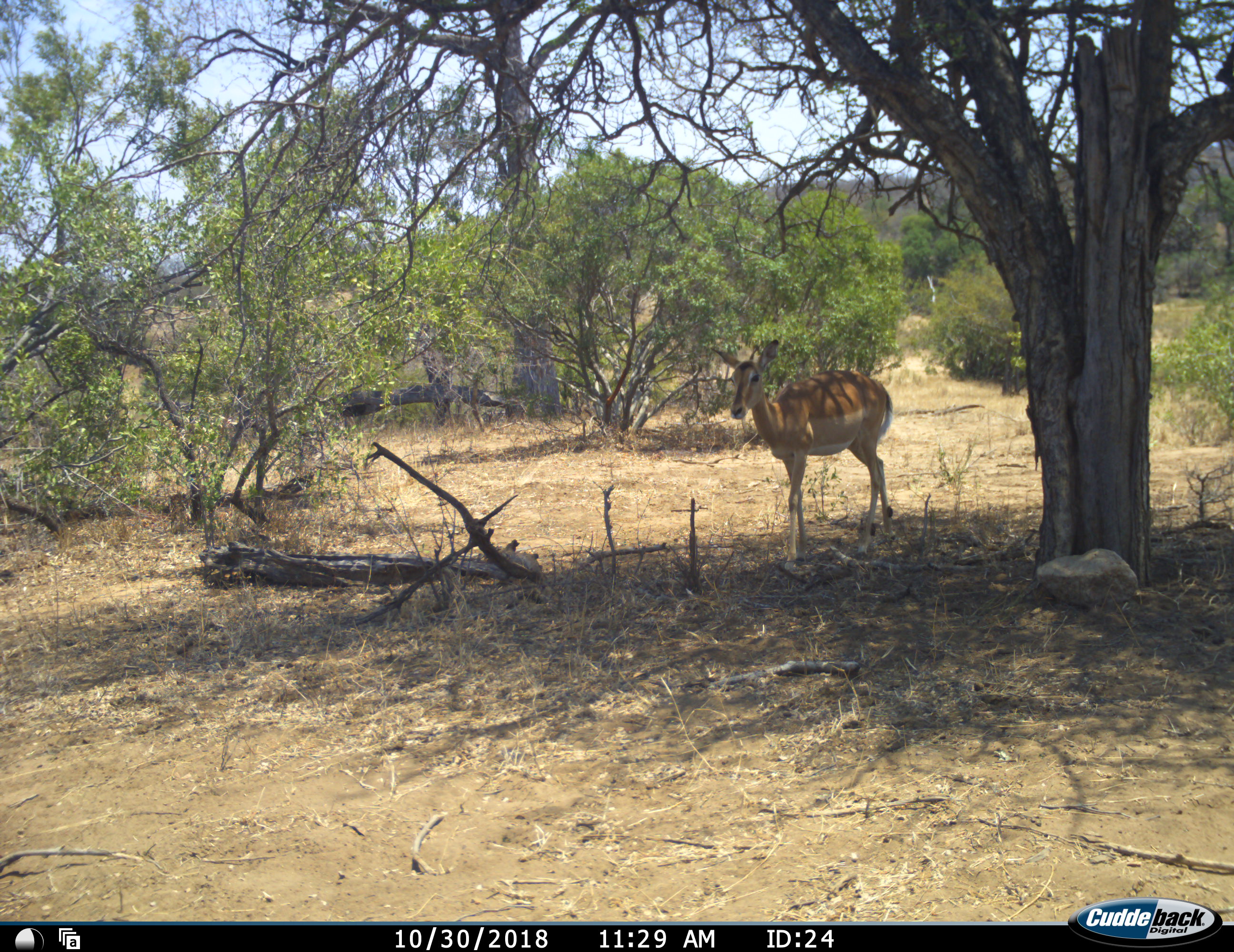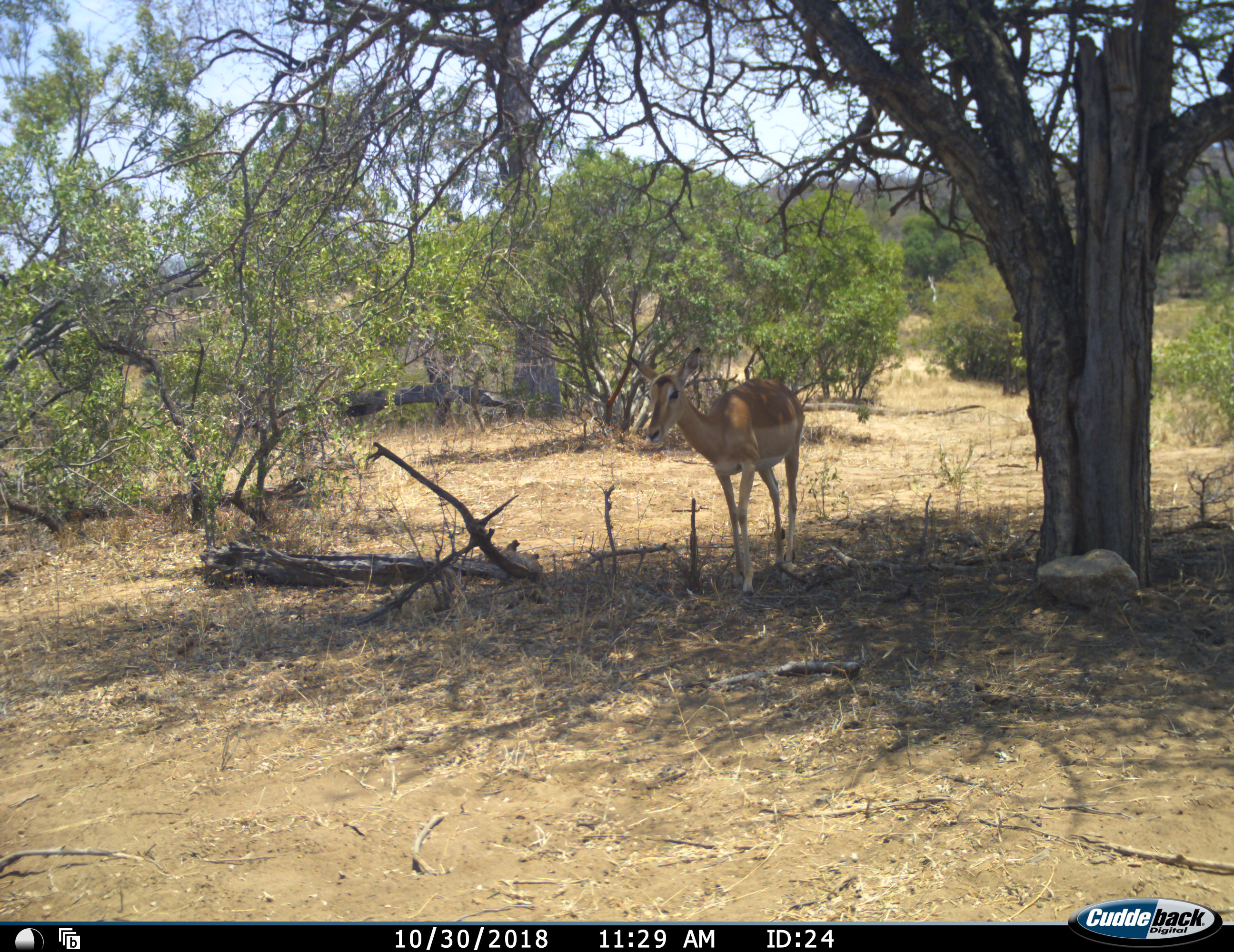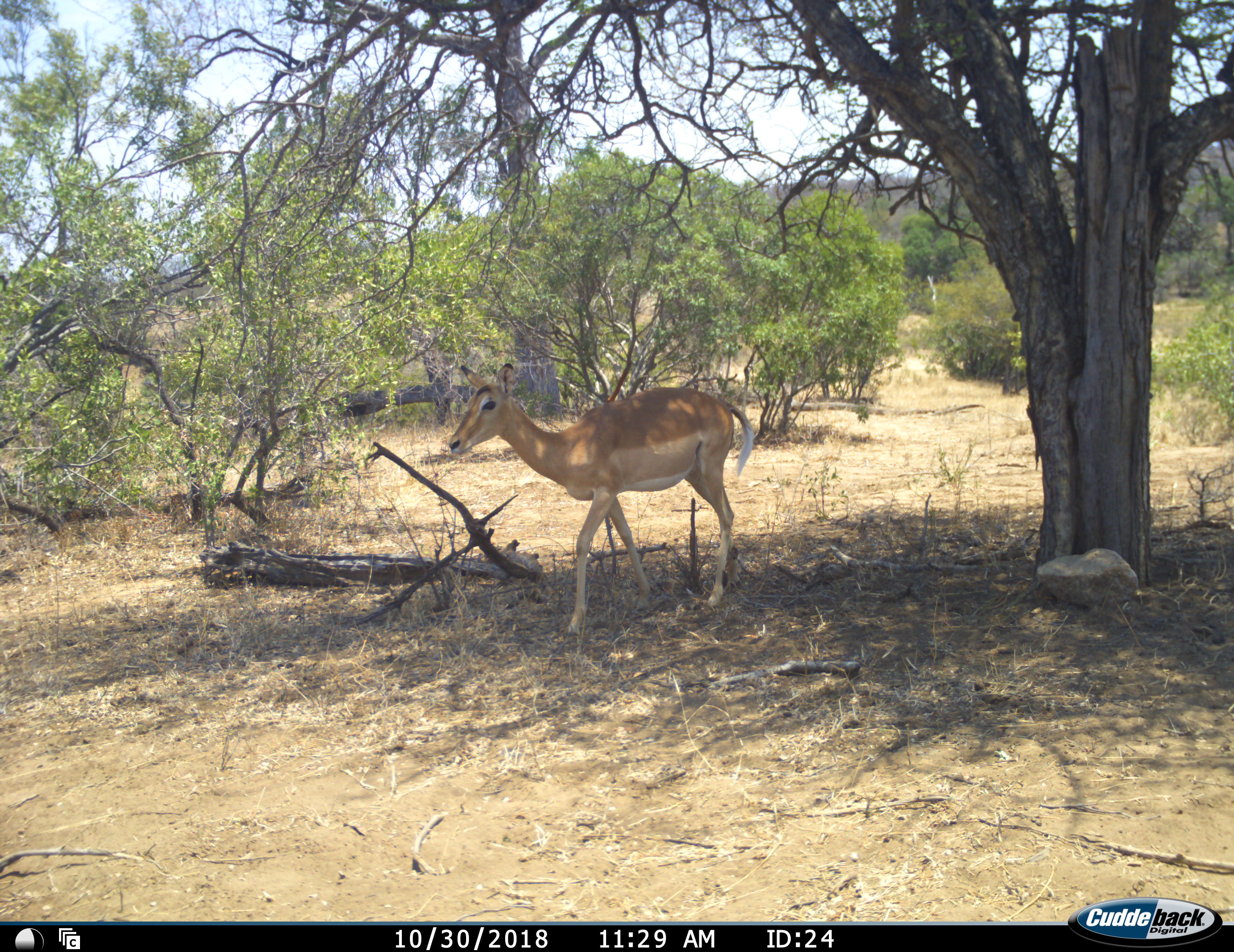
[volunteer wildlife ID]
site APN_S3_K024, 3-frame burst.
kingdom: Animalia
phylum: Chordata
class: Mammalia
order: Artiodactyla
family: Bovidae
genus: Aepyceros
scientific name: Aepyceros melampus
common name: impala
Impala (Aepyceros melampus), count 1. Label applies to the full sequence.